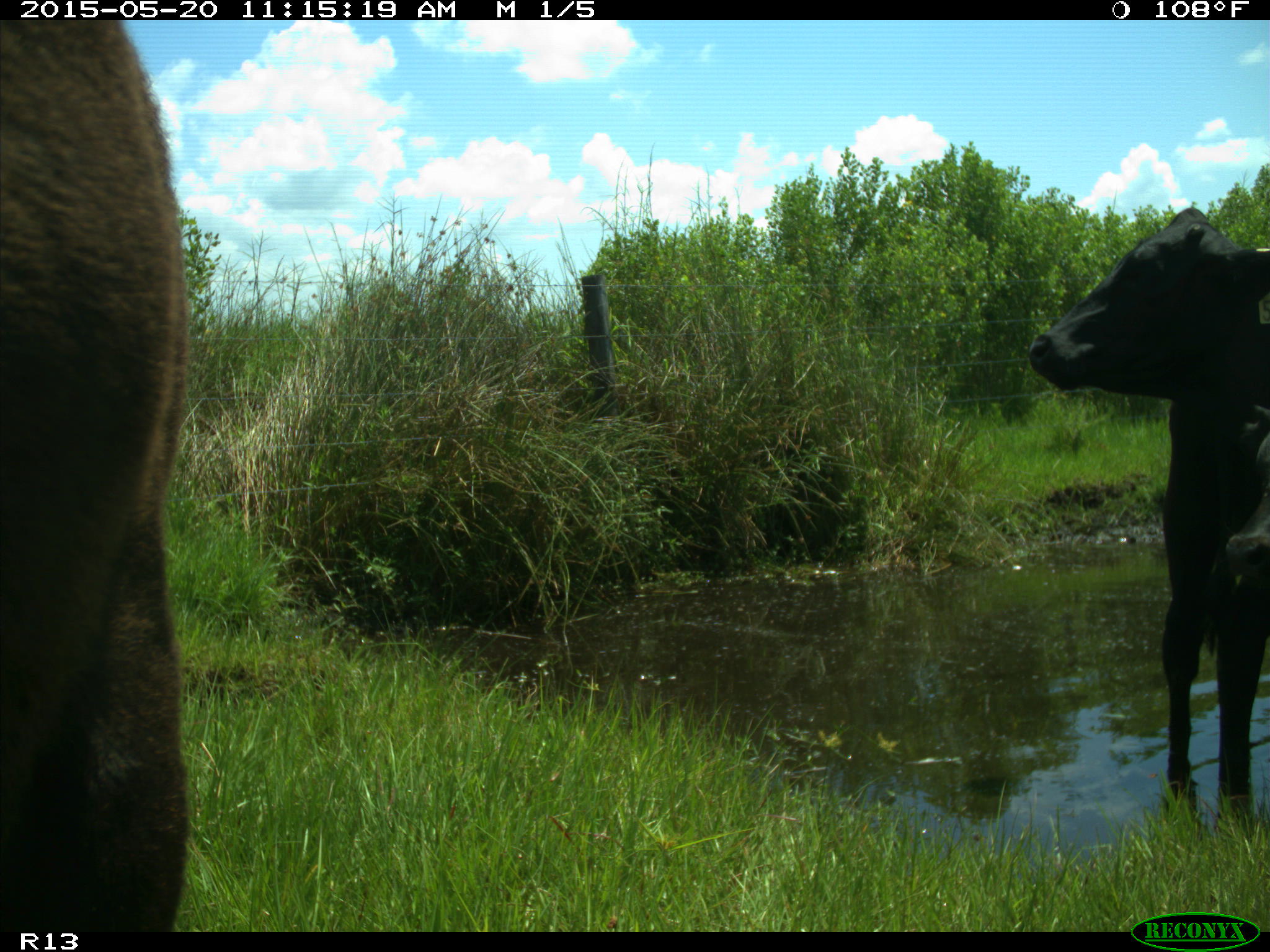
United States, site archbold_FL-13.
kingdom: Animalia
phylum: Chordata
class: Mammalia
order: Artiodactyla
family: Bovidae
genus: Bos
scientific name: Bos taurus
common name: domestic cow